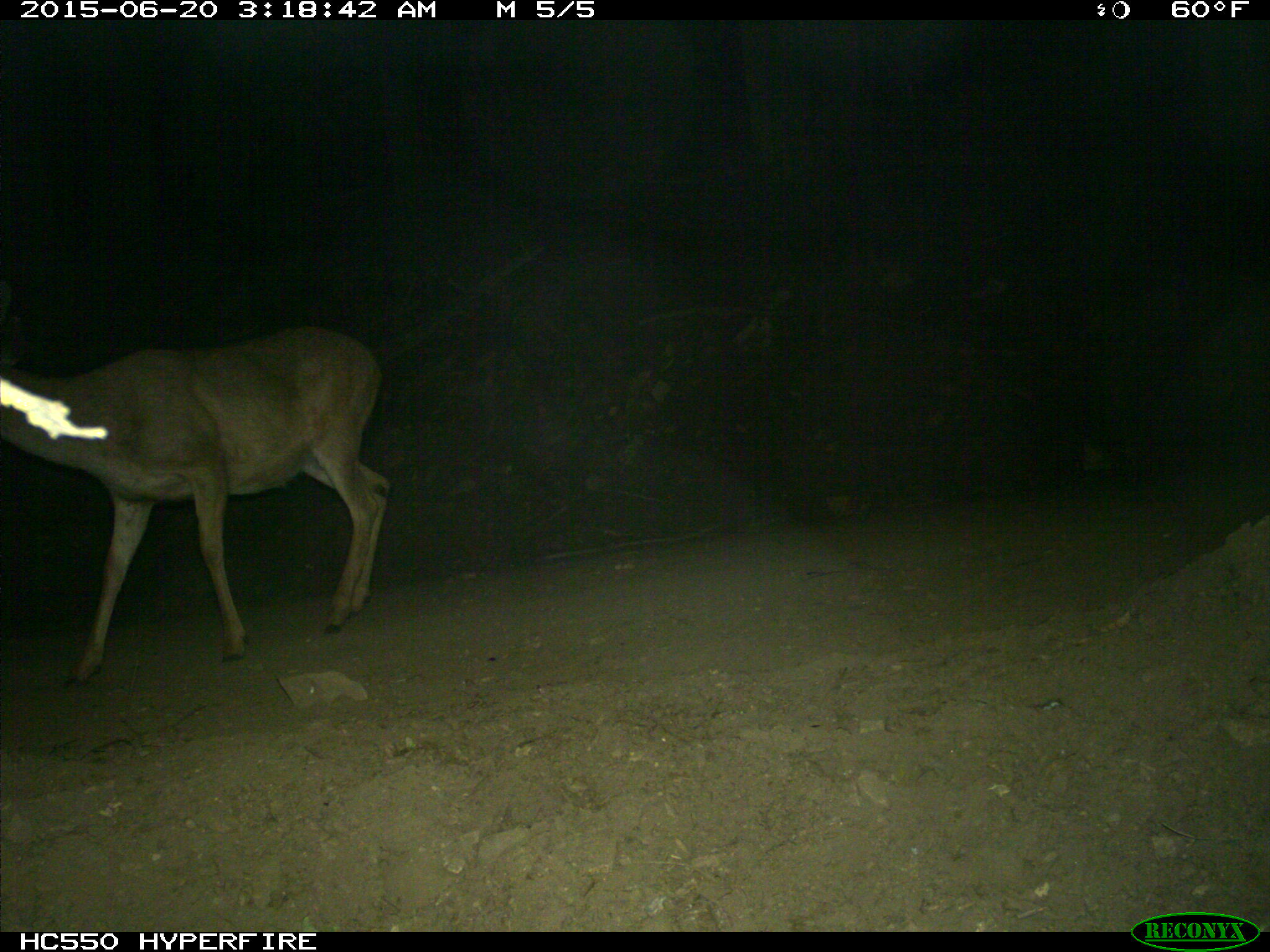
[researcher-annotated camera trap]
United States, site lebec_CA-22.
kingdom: Animalia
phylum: Chordata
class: Mammalia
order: Artiodactyla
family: Cervidae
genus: Odocoileus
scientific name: Odocoileus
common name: deer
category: unidentified deer